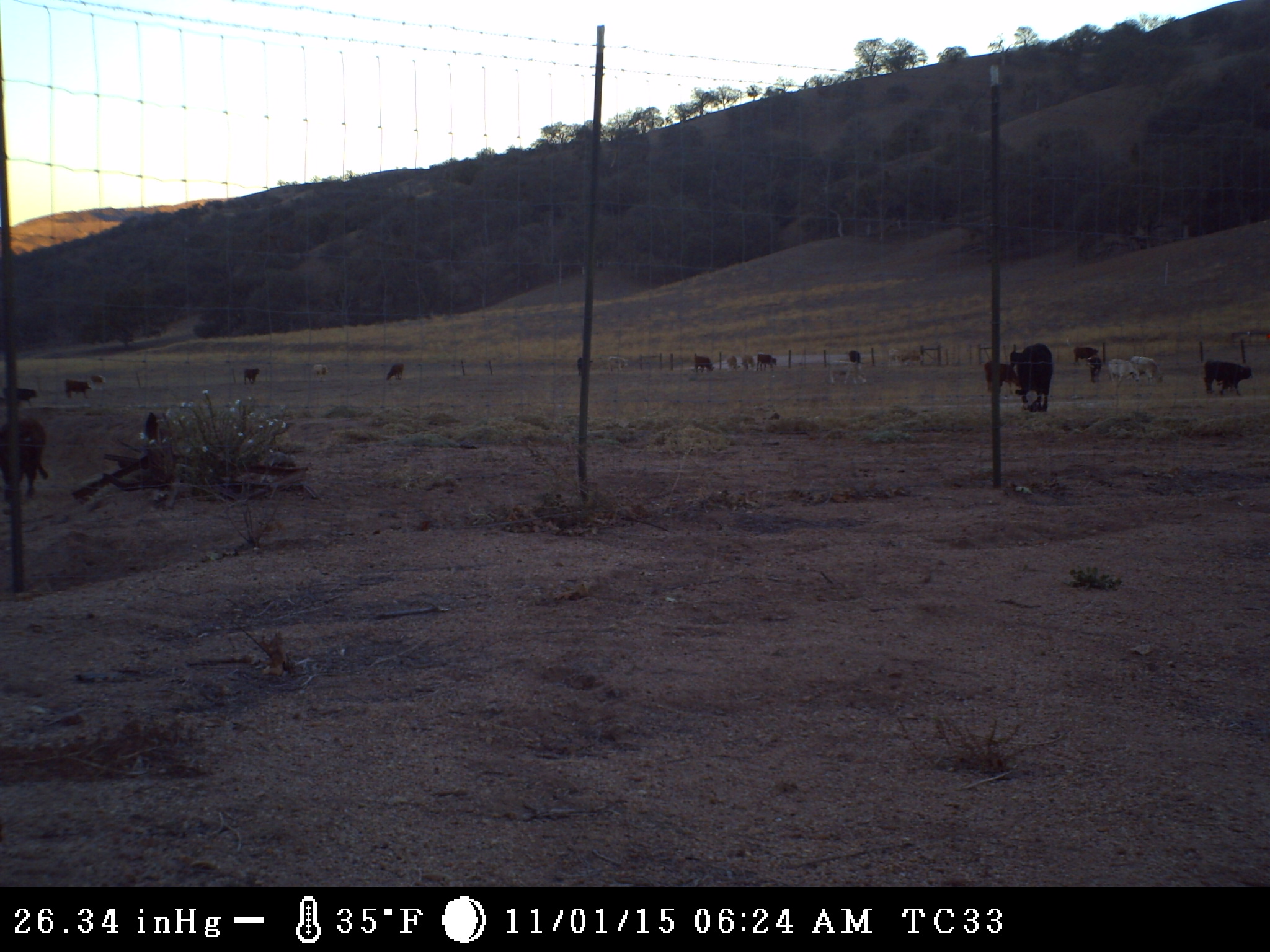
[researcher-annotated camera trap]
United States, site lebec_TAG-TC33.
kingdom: Animalia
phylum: Chordata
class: Mammalia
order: Artiodactyla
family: Bovidae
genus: Bos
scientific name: Bos taurus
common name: domestic cow